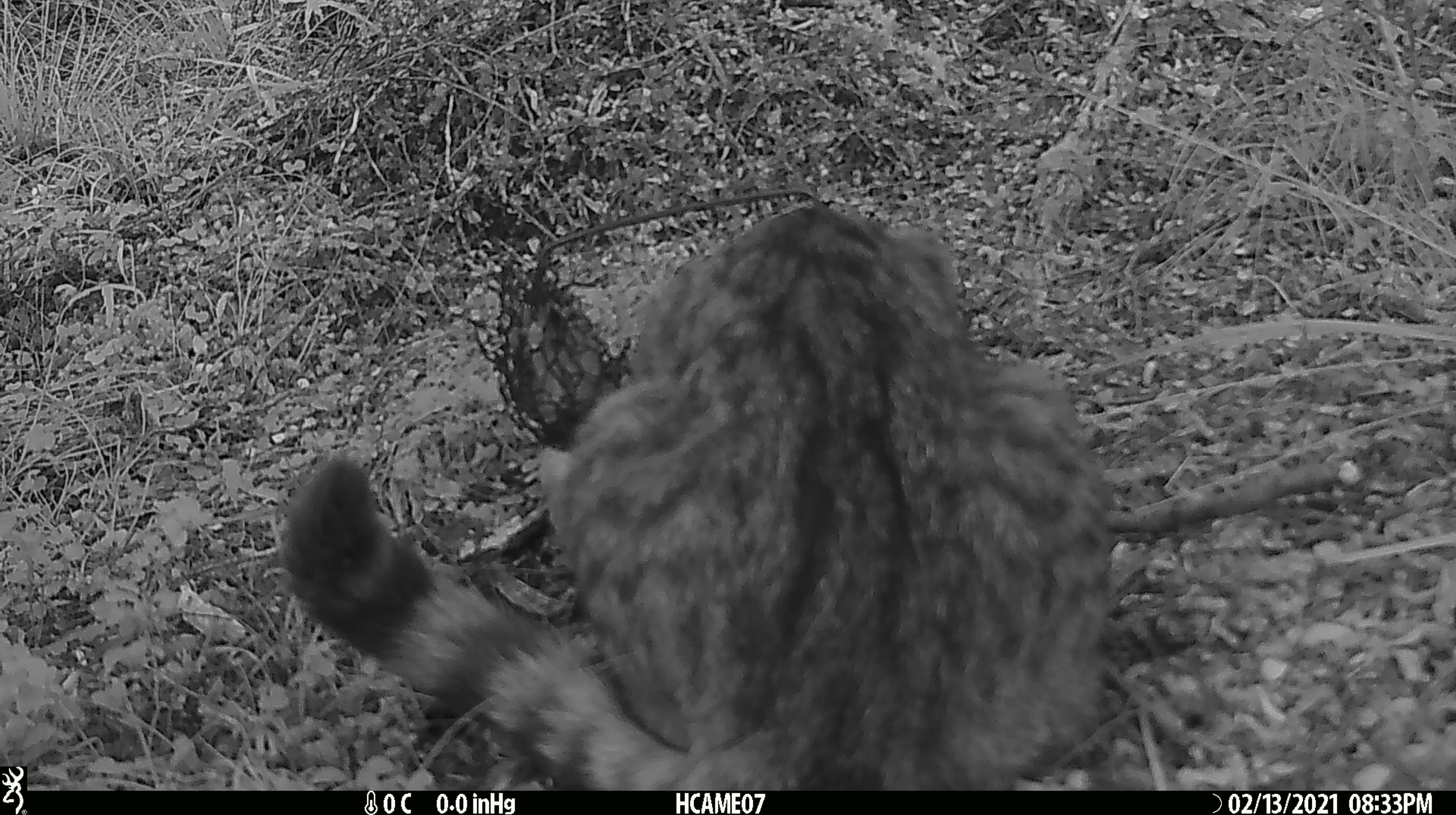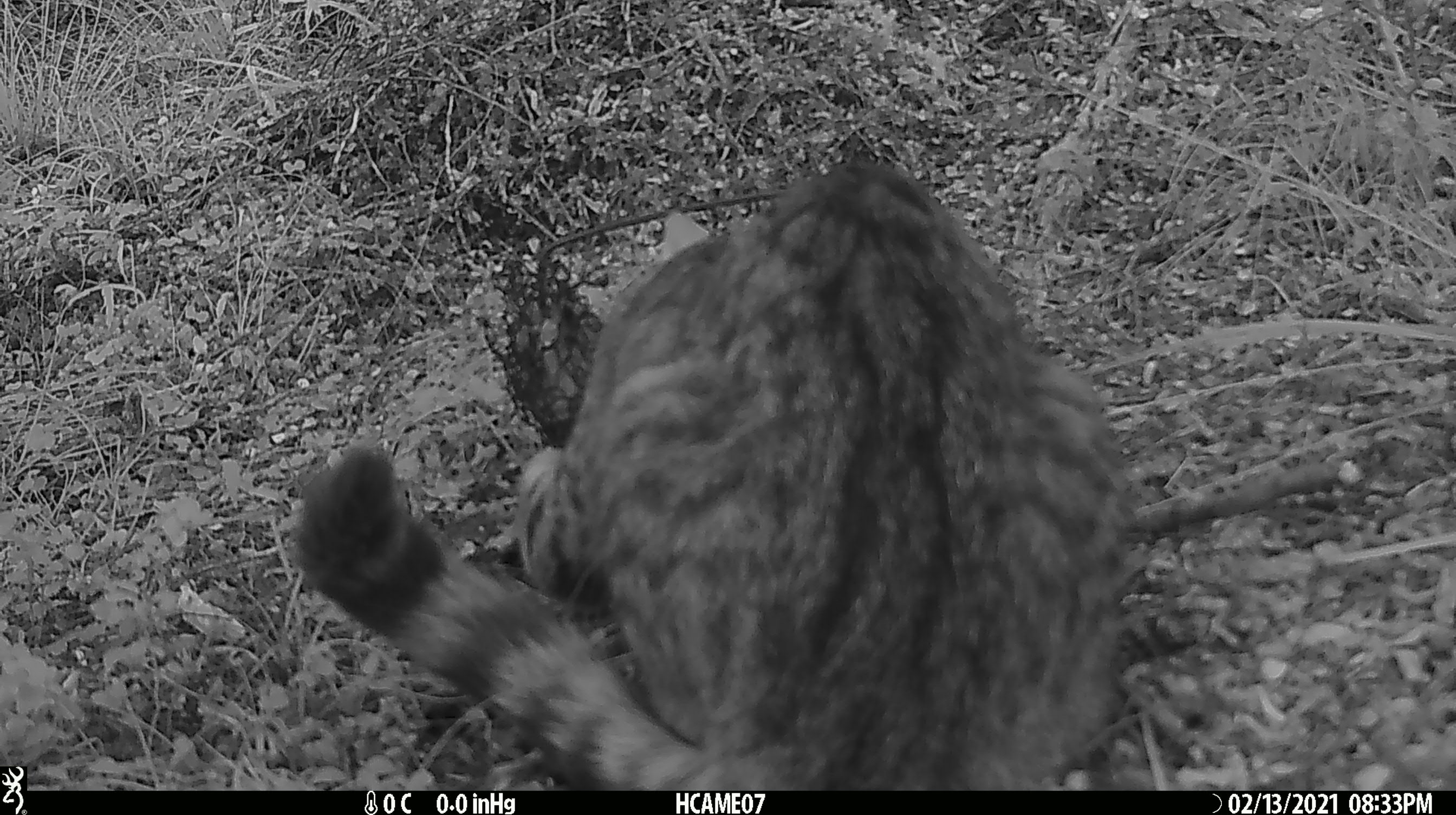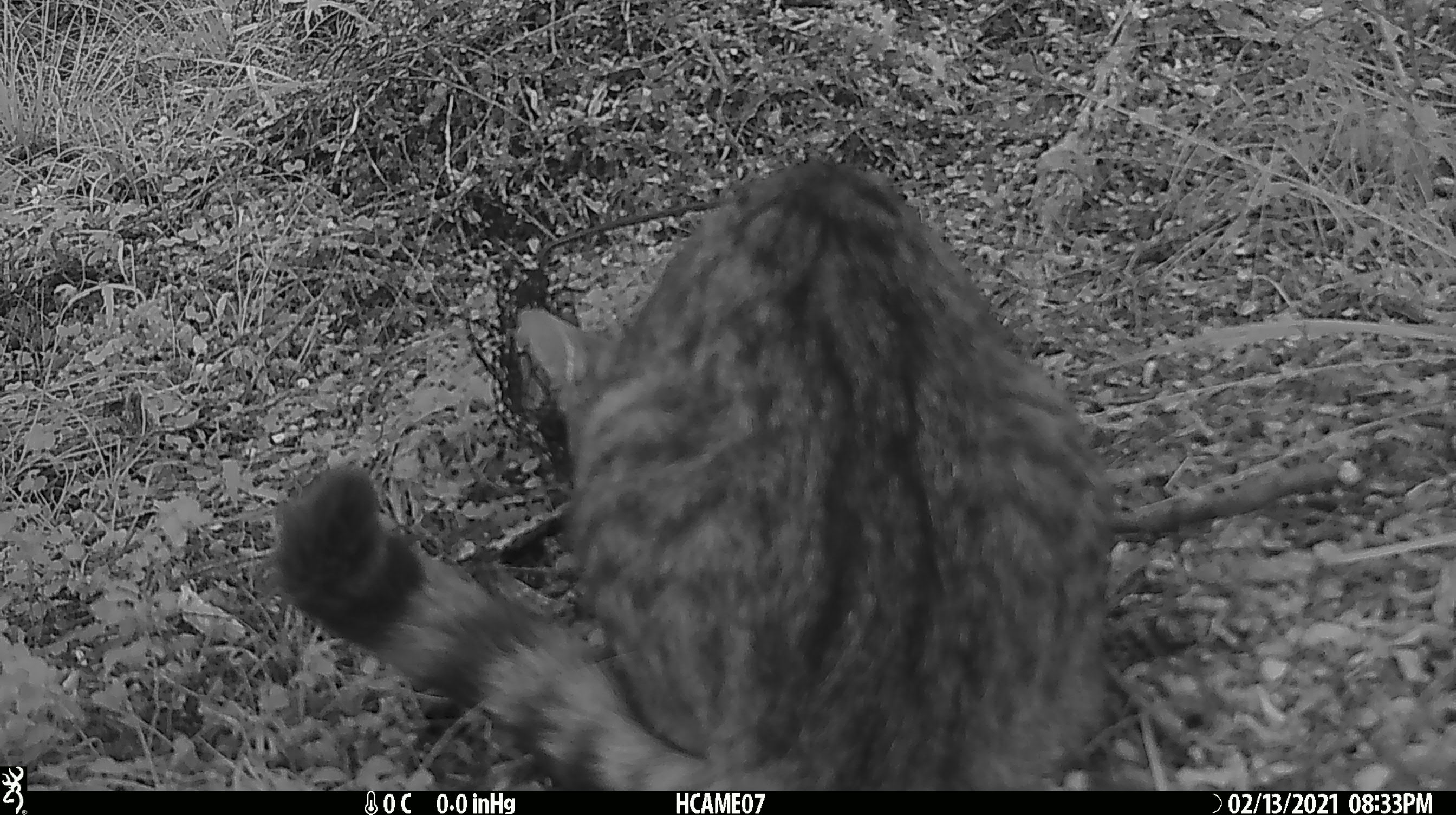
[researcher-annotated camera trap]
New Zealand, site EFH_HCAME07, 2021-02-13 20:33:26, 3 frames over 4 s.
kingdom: Animalia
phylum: Chordata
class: Mammalia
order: Carnivora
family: Felidae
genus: Felis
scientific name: Felis catus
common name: domestic cat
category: cat